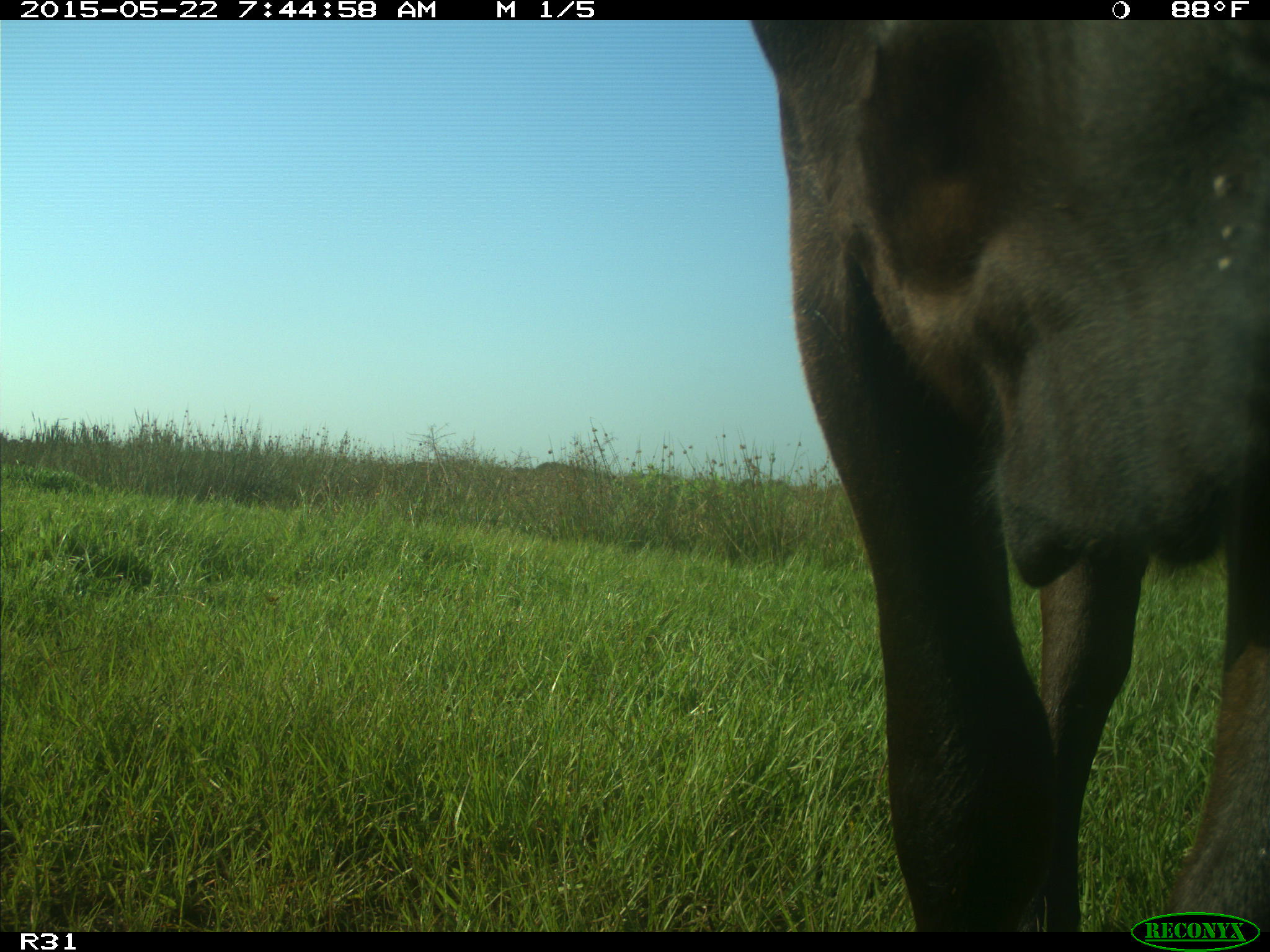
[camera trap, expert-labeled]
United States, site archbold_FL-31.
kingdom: Animalia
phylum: Chordata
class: Mammalia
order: Artiodactyla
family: Bovidae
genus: Bos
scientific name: Bos taurus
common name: domestic cow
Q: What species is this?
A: Bos taurus (domestic cow).